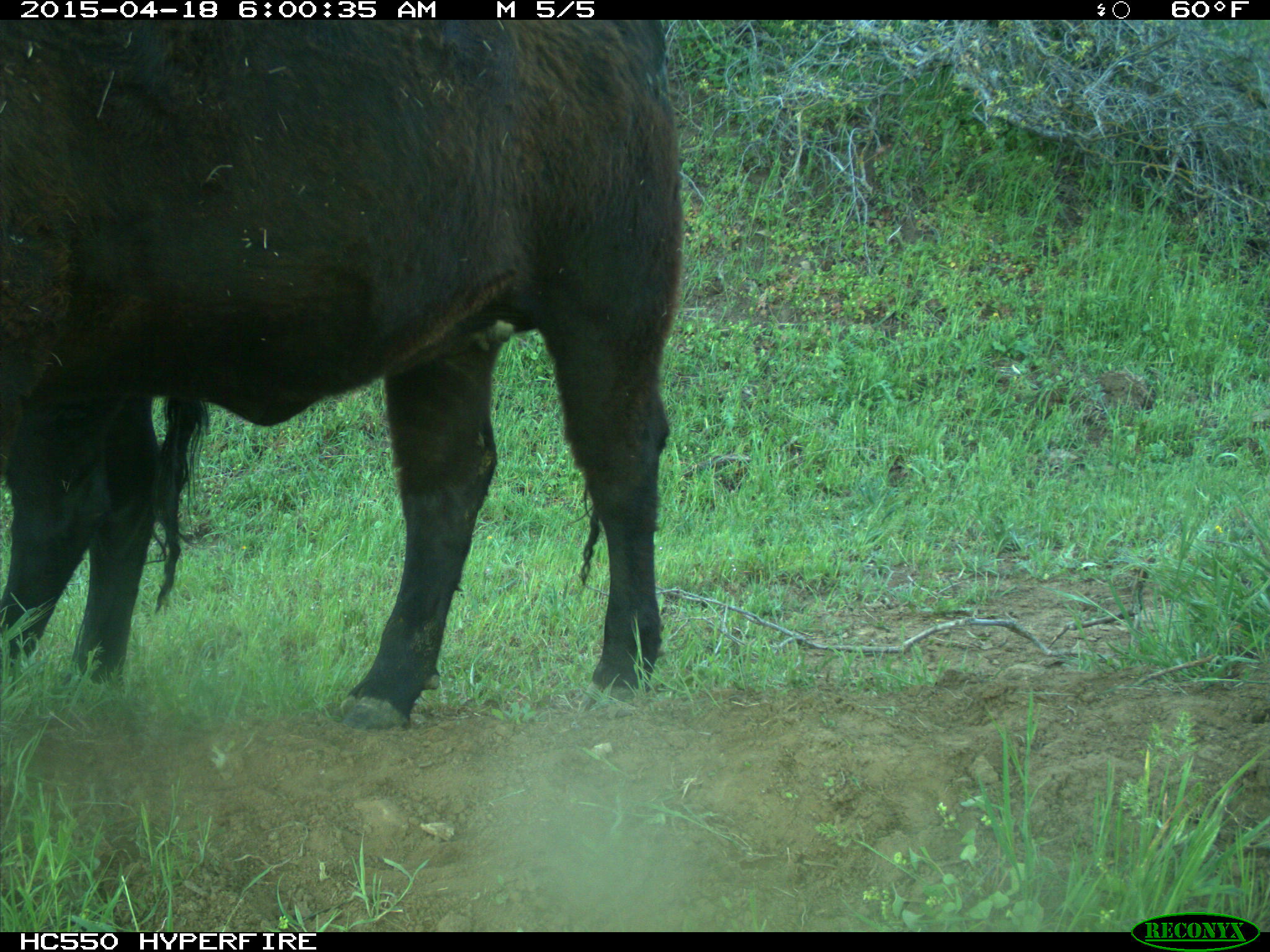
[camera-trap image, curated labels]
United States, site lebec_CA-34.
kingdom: Animalia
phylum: Chordata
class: Mammalia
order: Artiodactyla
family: Bovidae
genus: Bos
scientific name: Bos taurus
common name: domestic cow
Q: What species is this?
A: Bos taurus (domestic cow).